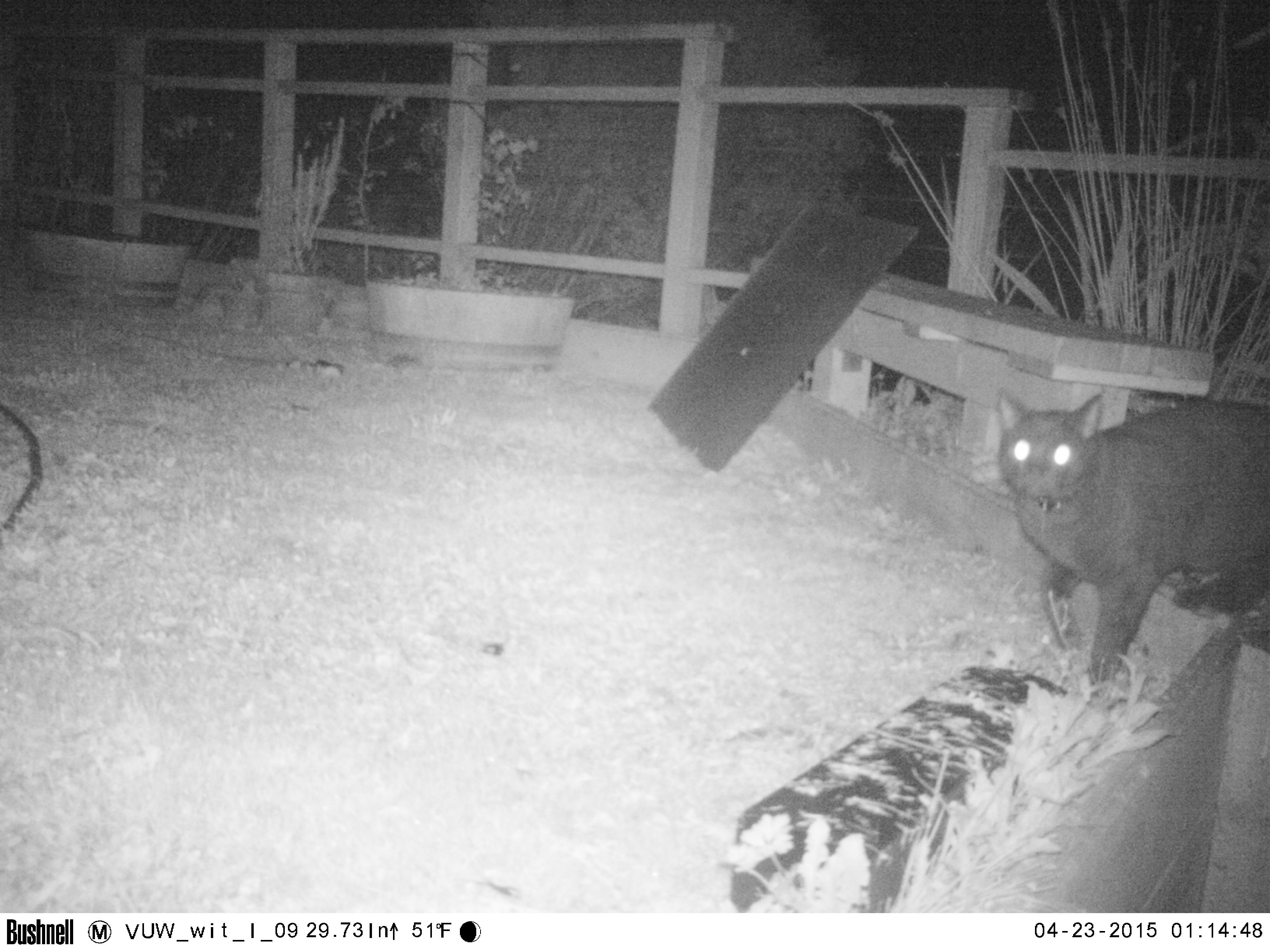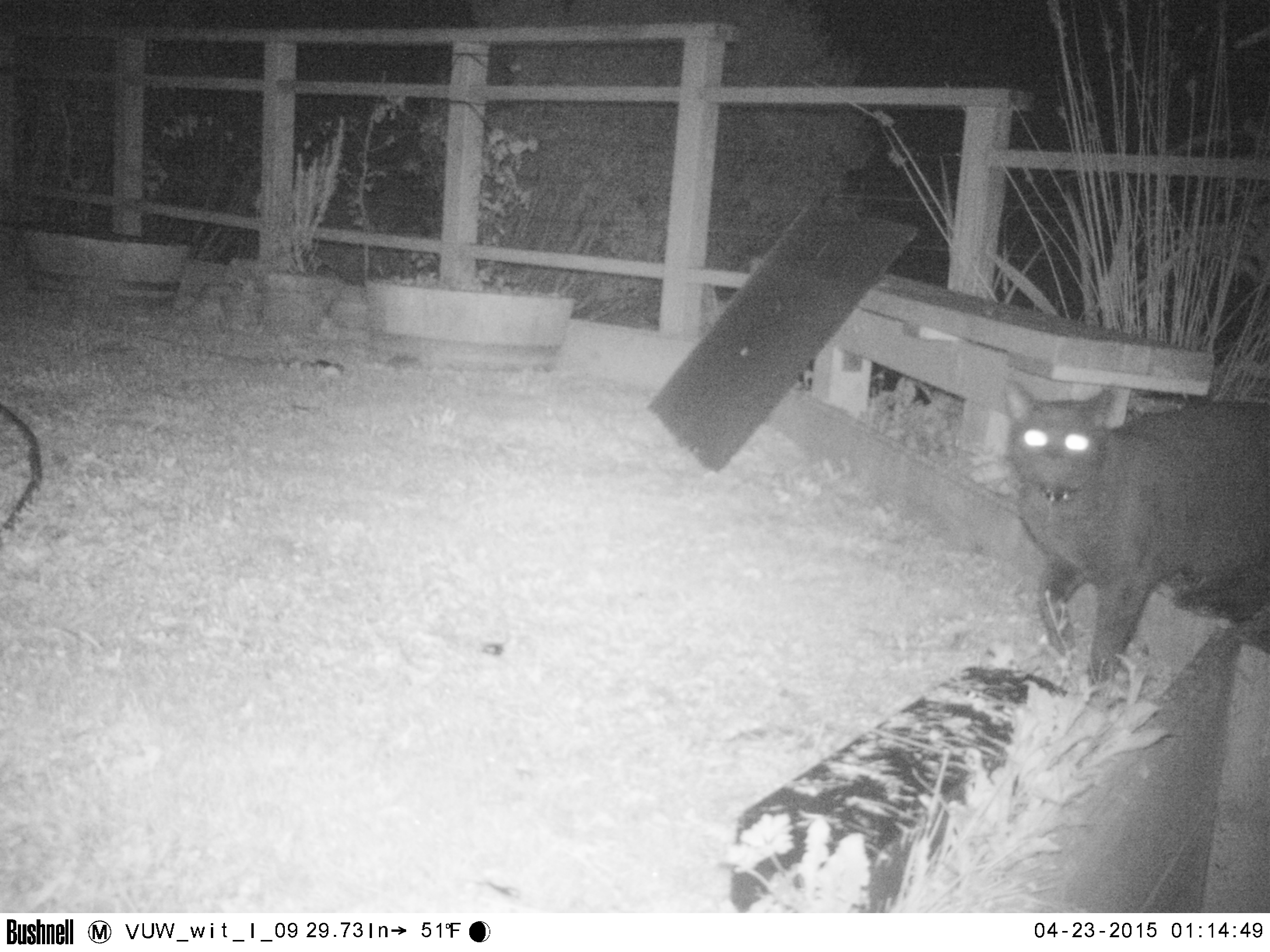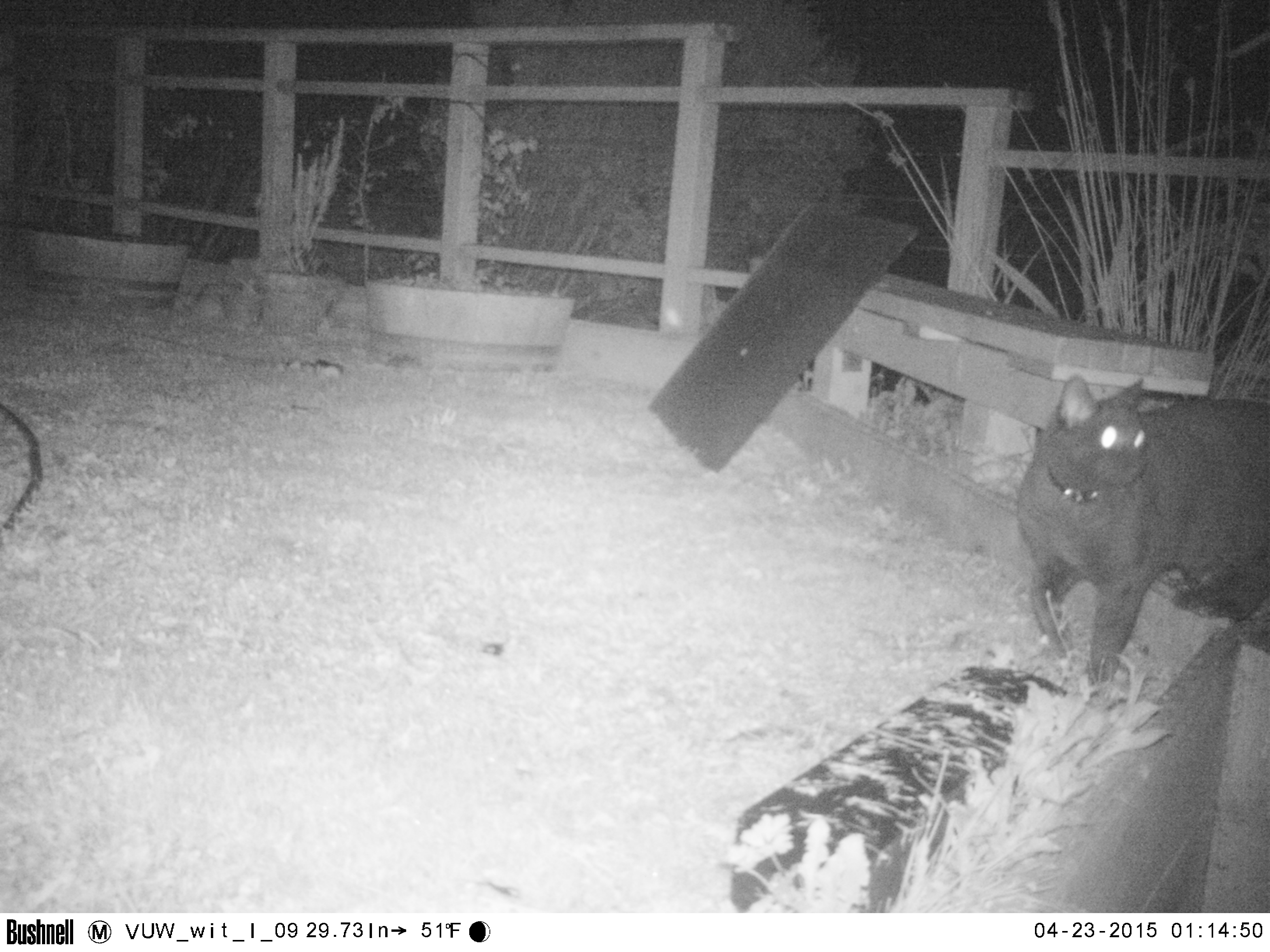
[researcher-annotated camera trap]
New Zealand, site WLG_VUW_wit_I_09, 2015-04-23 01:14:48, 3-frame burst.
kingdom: Animalia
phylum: Chordata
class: Mammalia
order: Carnivora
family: Felidae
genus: Felis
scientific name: Felis catus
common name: domestic cat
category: cat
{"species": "cat (domestic cat) (Felis catus)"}